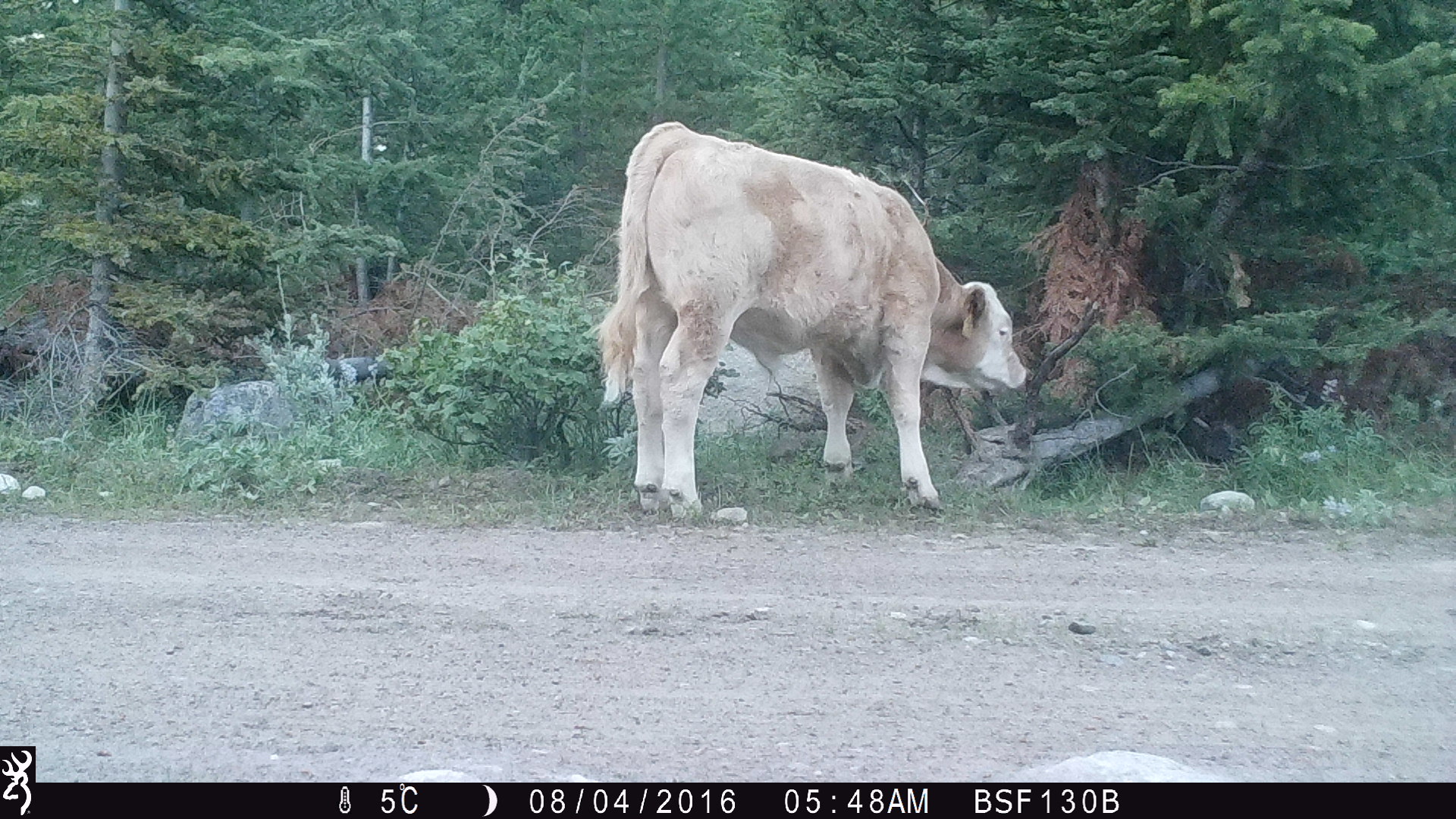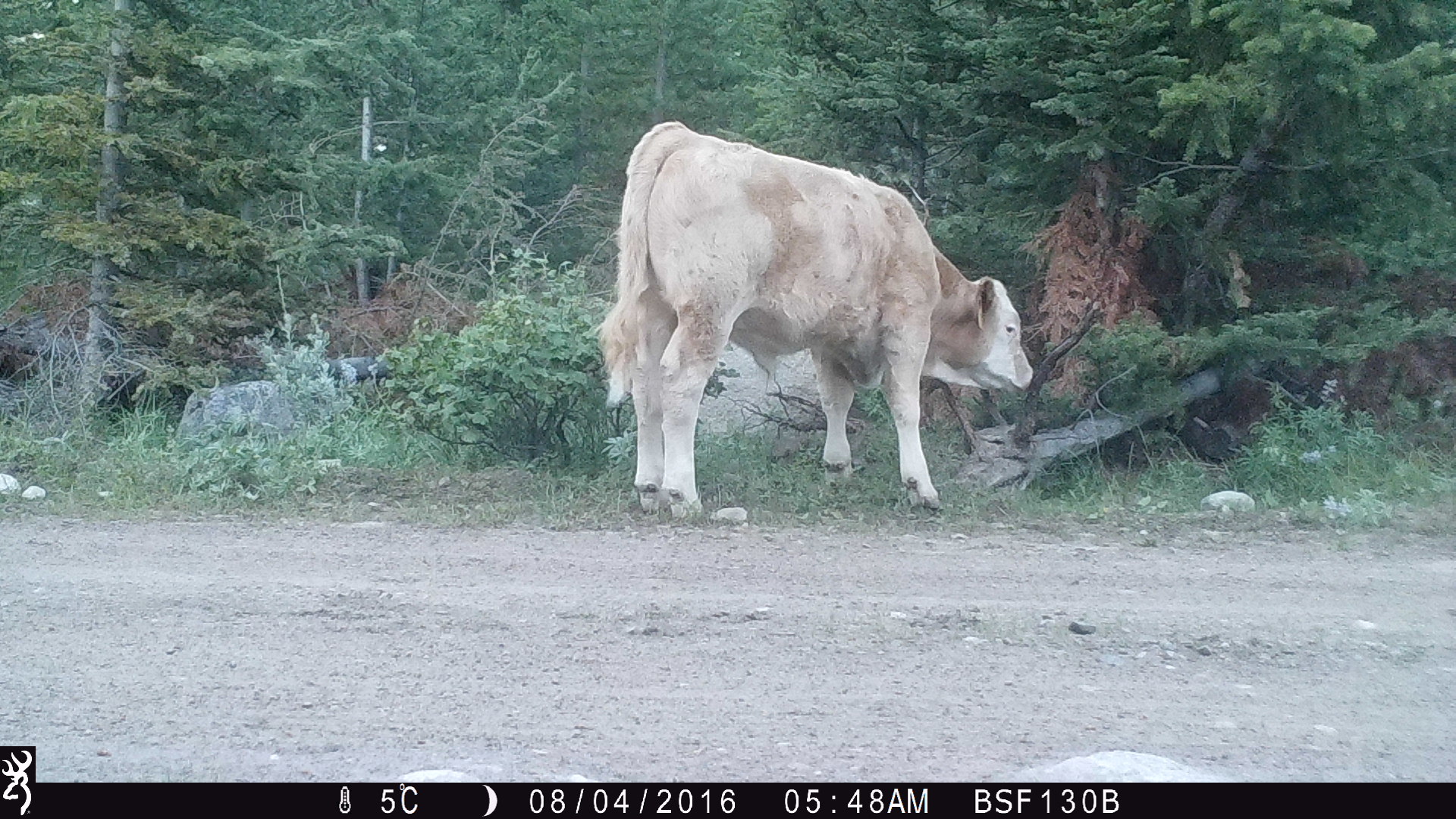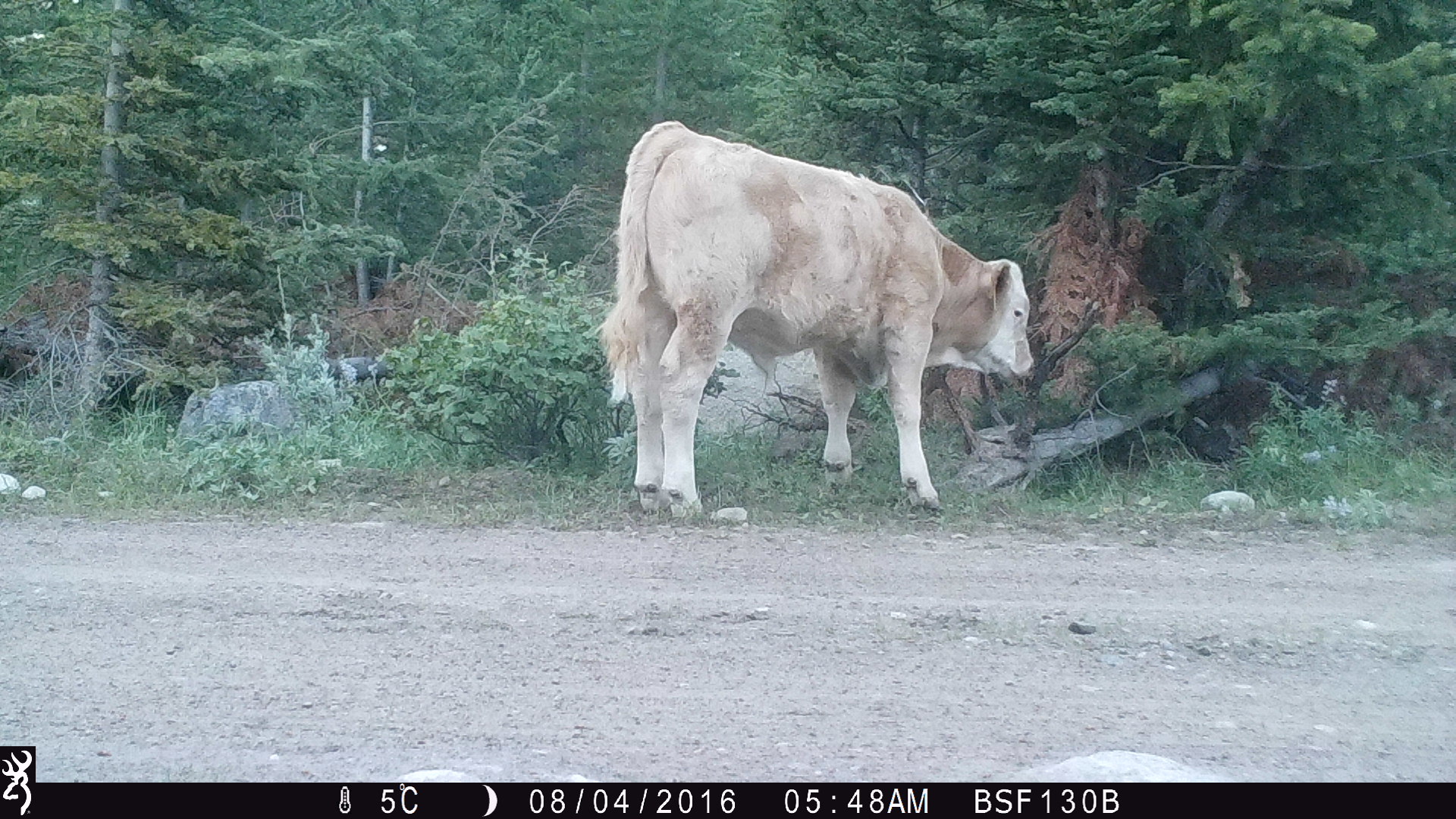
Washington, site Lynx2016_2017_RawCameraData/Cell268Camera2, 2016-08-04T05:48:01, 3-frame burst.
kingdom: Animalia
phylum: Chordata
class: Mammalia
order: Artiodactyla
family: Bovidae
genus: Bos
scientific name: Bos taurus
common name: domestic cattle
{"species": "domestic cattle (Bos taurus)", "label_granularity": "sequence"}